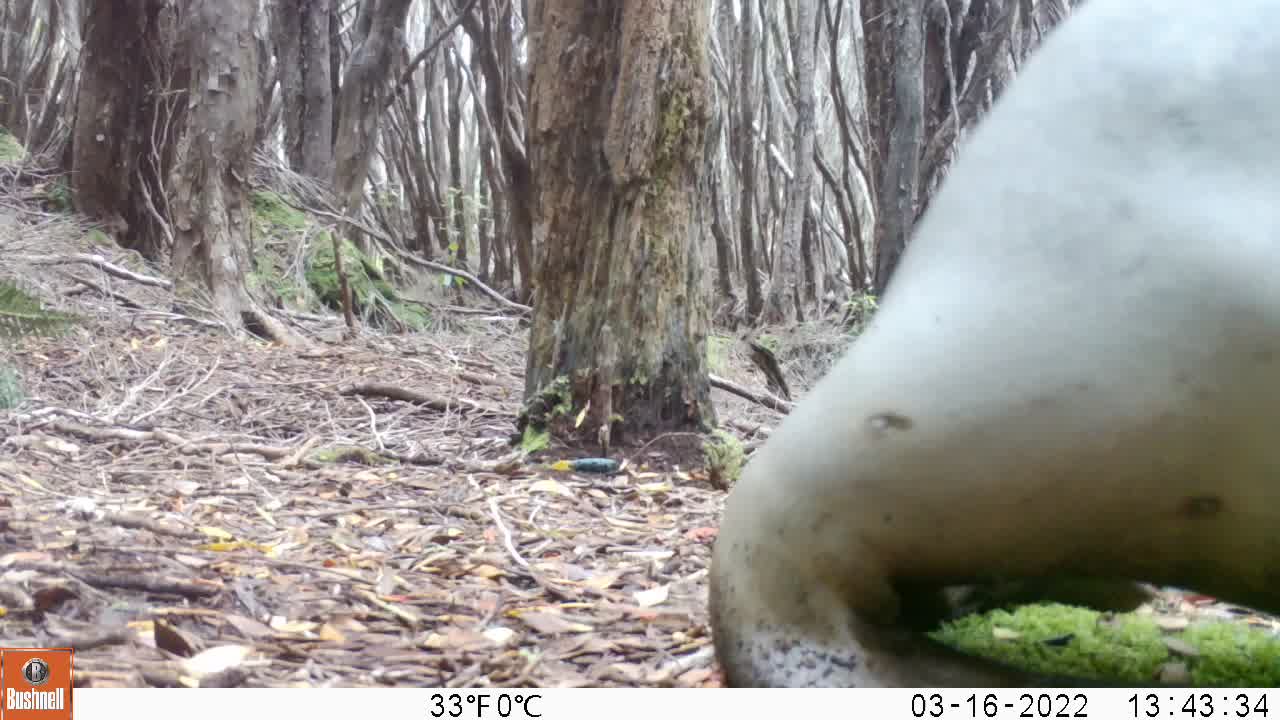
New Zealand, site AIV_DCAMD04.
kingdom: Animalia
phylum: Chordata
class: Mammalia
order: Carnivora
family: Otariidae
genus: Phocarctos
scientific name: Phocarctos hookeri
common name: new zealand sea lion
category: sealion